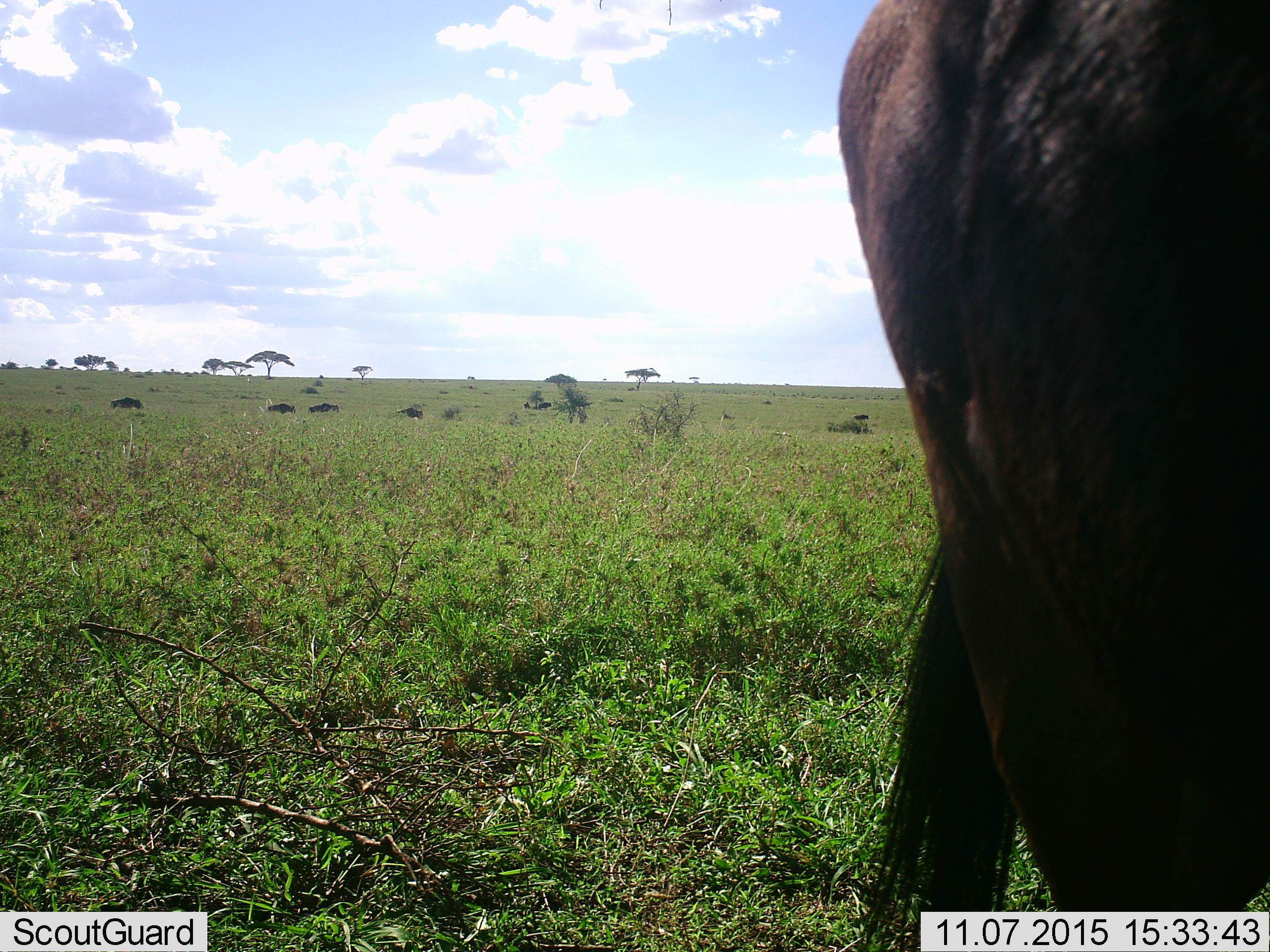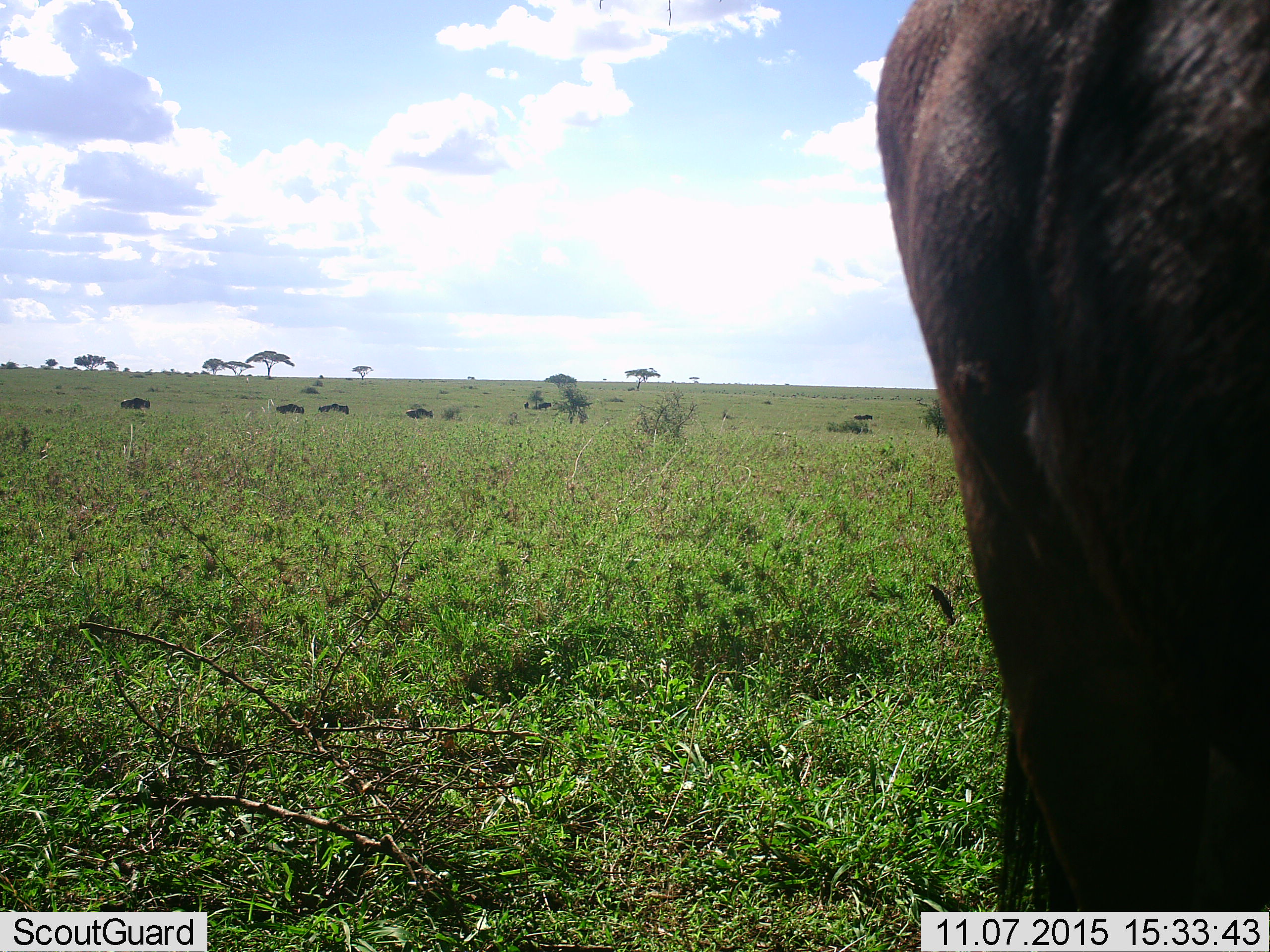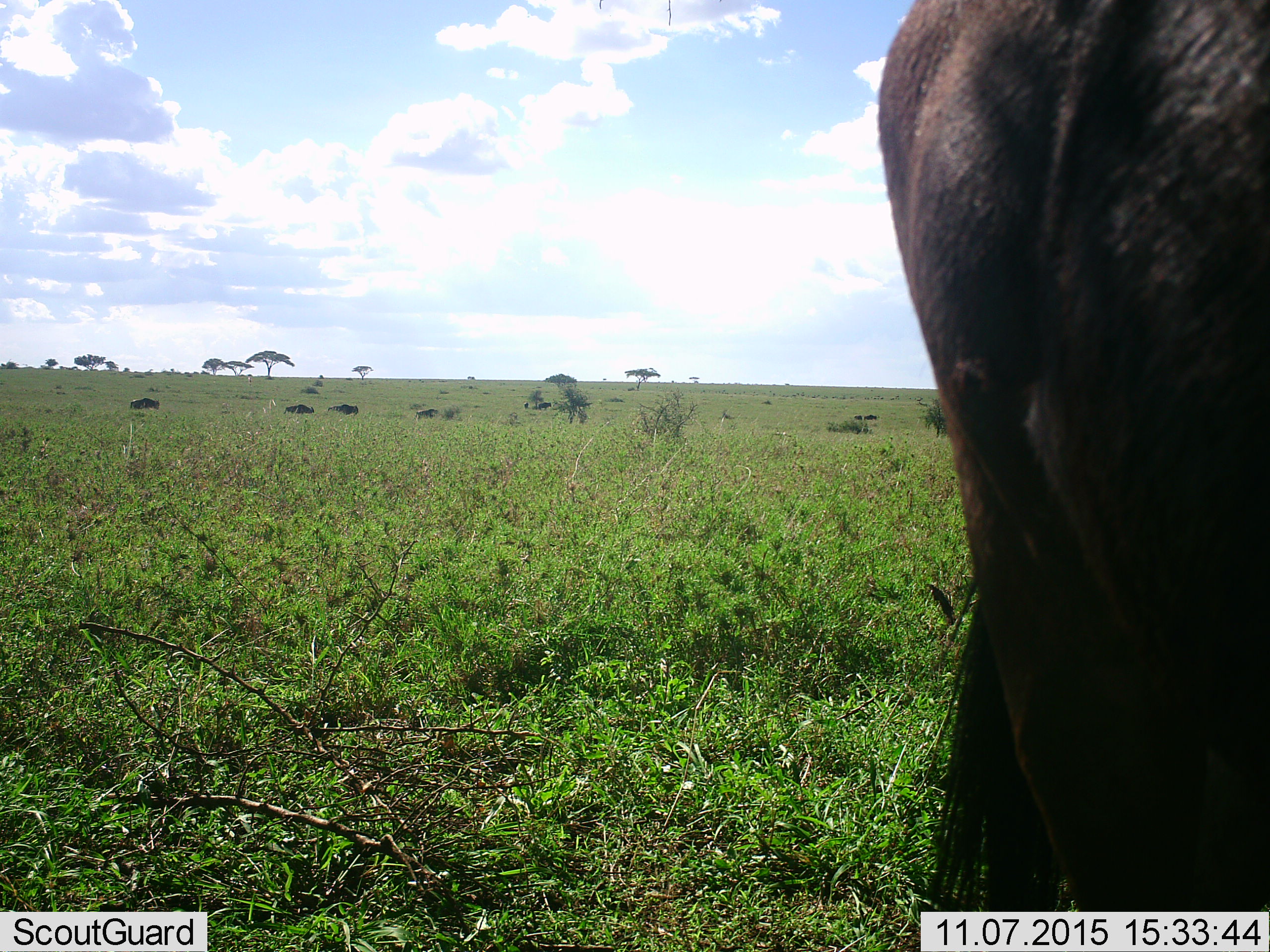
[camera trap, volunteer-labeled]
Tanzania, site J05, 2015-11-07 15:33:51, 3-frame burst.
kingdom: Animalia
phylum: Chordata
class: Mammalia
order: Artiodactyla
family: Bovidae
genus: Connochaetes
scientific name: Connochaetes taurinus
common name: blue wildebeest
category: wildebeest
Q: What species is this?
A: Wildebeest (blue wildebeest) (Connochaetes taurinus).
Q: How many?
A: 7.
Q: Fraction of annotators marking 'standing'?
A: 90%.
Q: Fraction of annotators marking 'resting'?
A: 0%.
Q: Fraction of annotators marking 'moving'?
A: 80%.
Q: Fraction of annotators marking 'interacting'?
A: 10%.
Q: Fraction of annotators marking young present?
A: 0%.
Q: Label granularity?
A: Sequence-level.